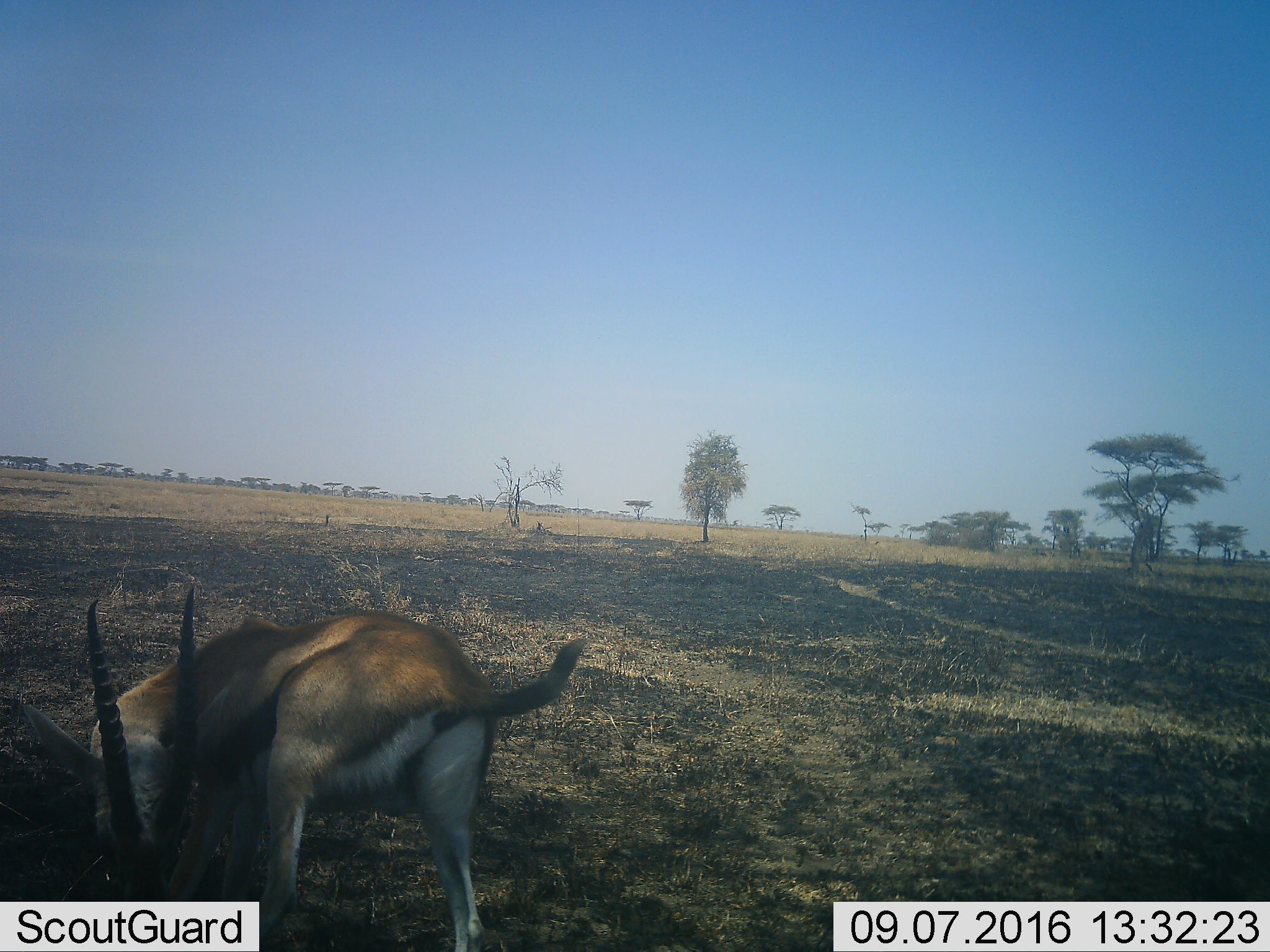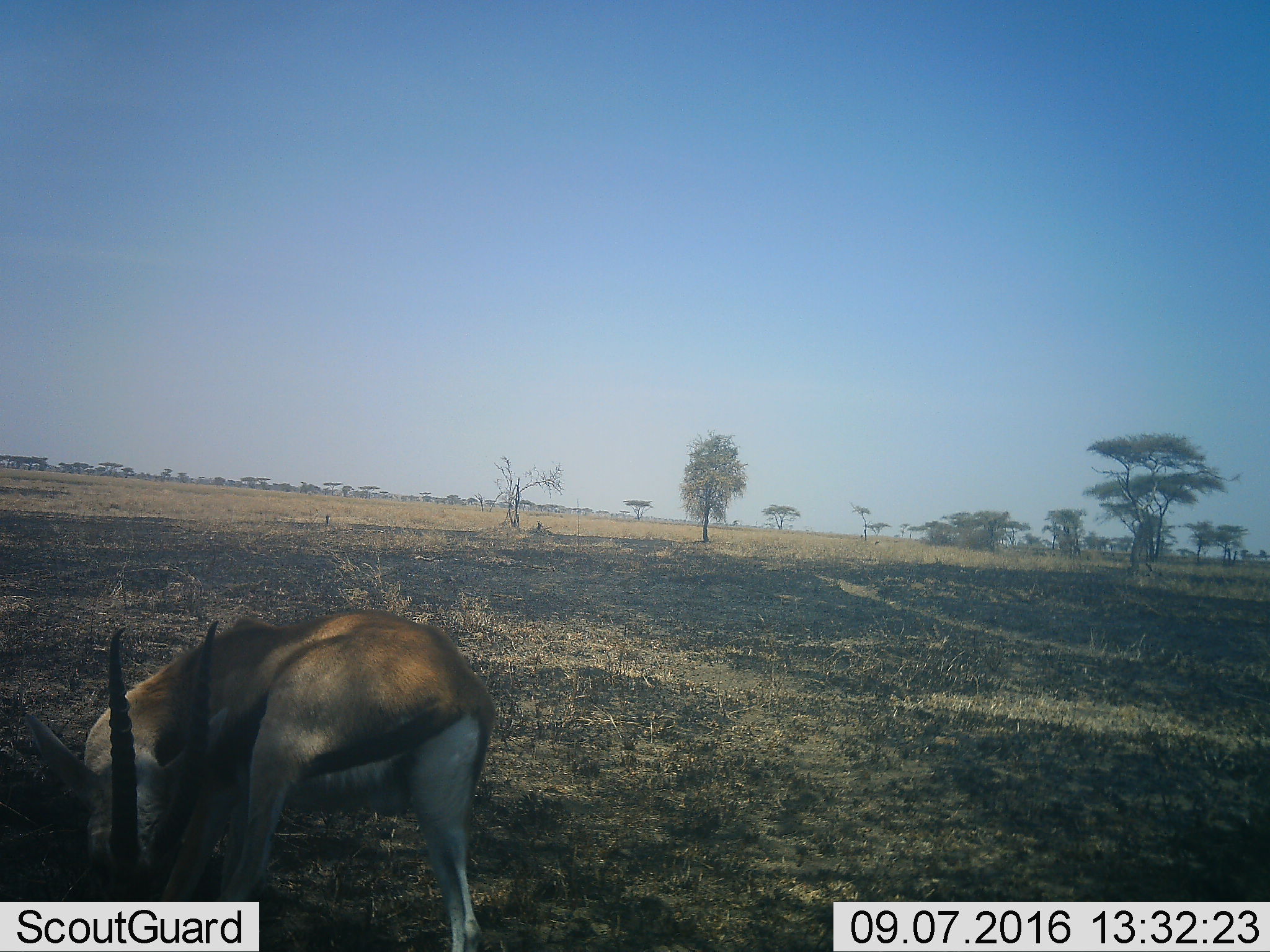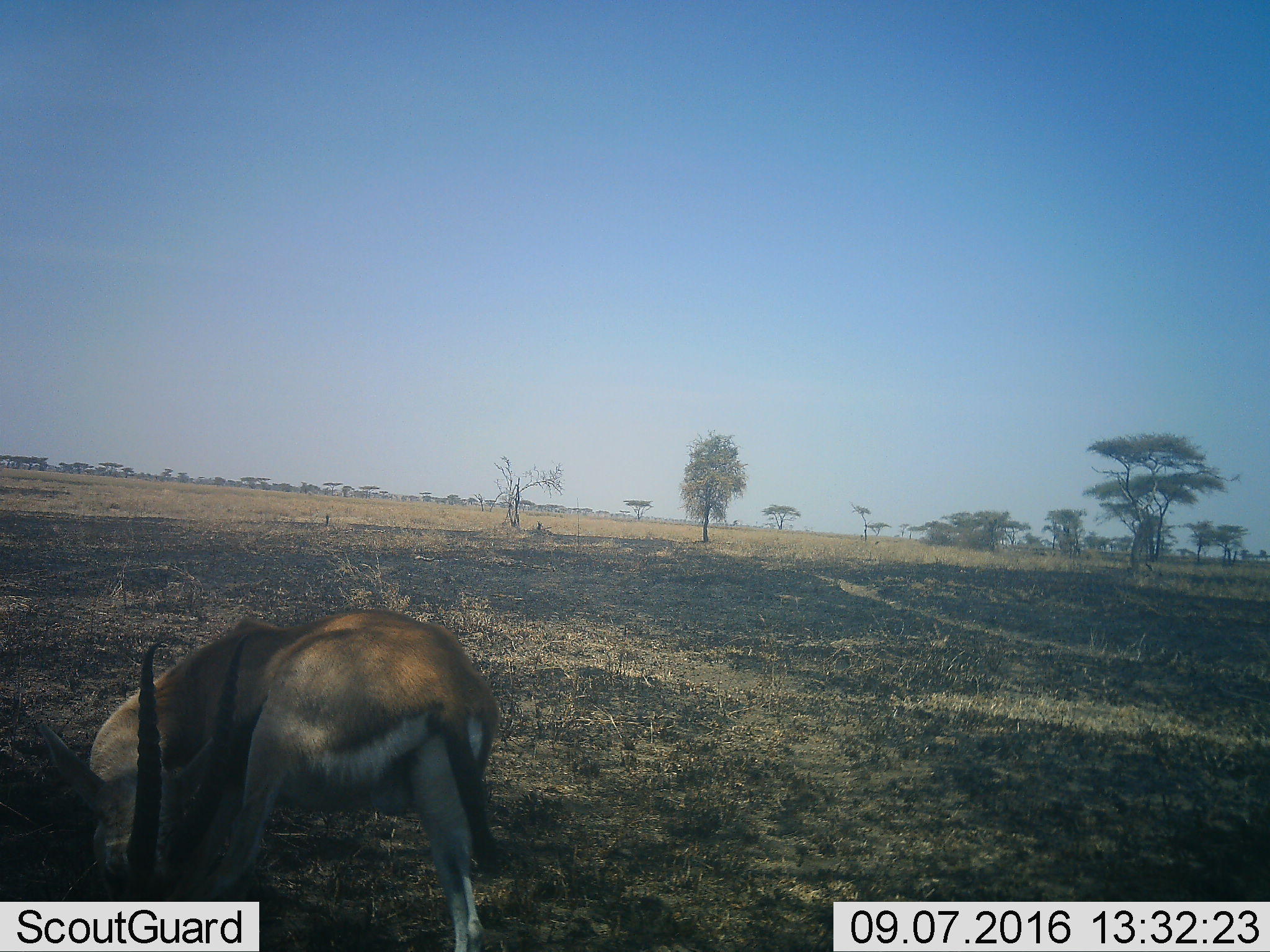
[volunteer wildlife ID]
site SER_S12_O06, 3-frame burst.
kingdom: Animalia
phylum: Chordata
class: Mammalia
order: Artiodactyla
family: Bovidae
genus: Eudorcas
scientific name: Eudorcas thomsonii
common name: thomson's gazelle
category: gazellethomsons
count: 1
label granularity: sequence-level